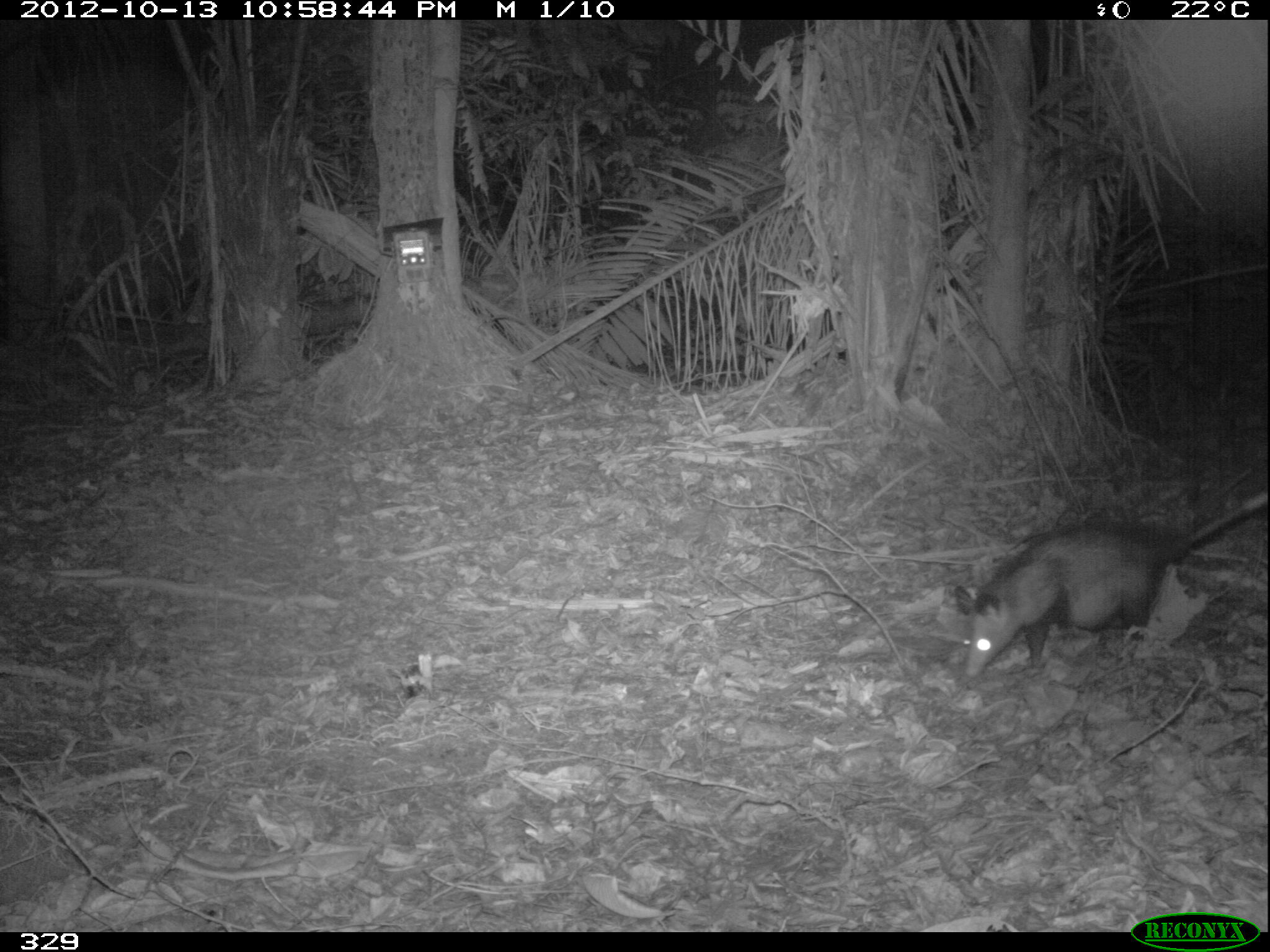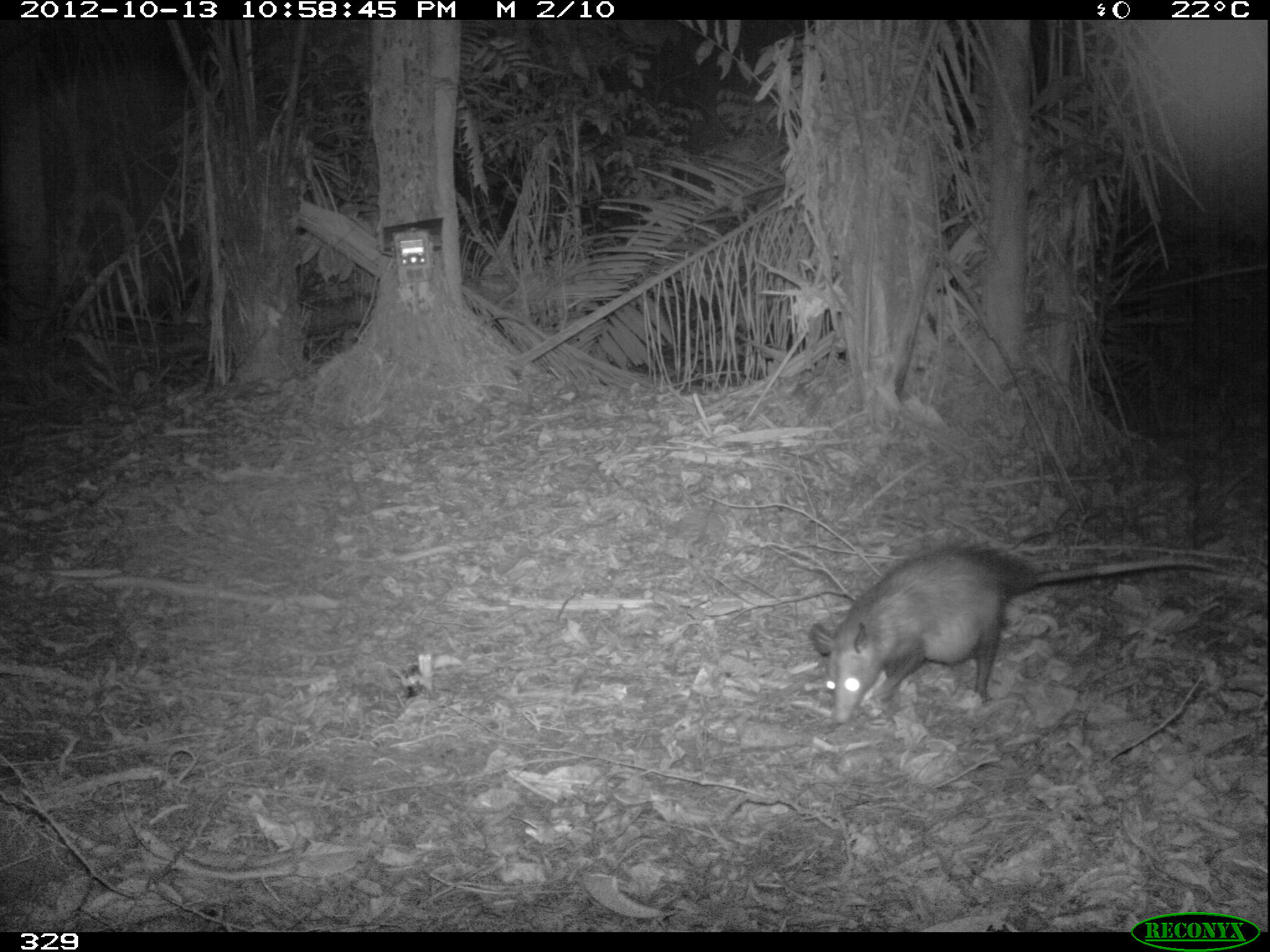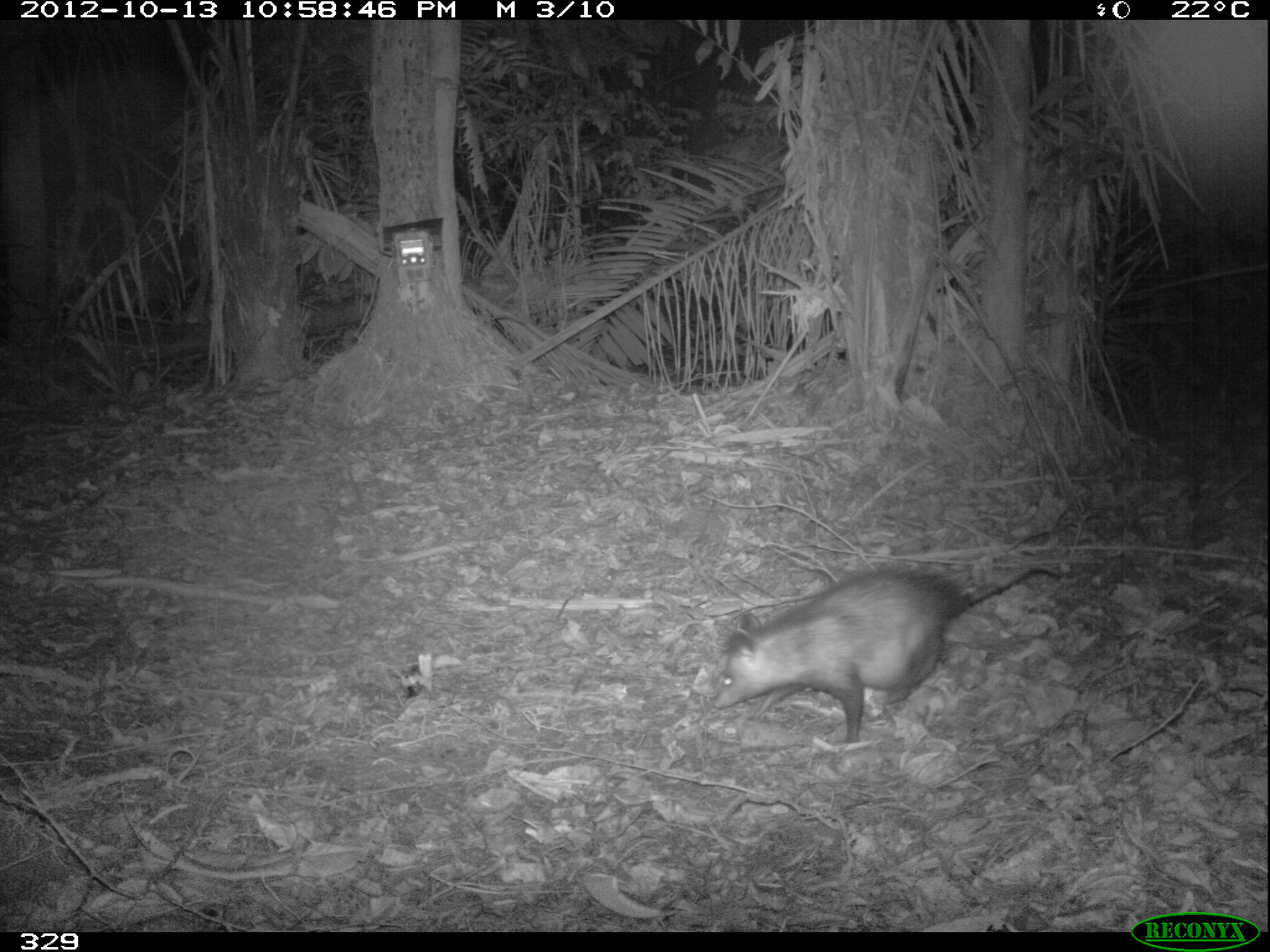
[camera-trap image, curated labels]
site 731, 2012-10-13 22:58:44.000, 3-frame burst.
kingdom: Animalia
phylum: Chordata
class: Mammalia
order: Didelphimorphia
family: Didelphidae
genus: Didelphis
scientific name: Didelphis marsupialis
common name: southern opossum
Didelphis marsupialis (southern opossum).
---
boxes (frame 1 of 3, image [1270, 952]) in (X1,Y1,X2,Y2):
didelphis marsupialis: (946,491,1270,679)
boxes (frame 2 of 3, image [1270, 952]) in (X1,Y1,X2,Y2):
didelphis marsupialis: (807,542,1228,721)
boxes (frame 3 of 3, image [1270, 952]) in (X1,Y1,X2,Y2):
didelphis marsupialis: (714,558,1061,745)